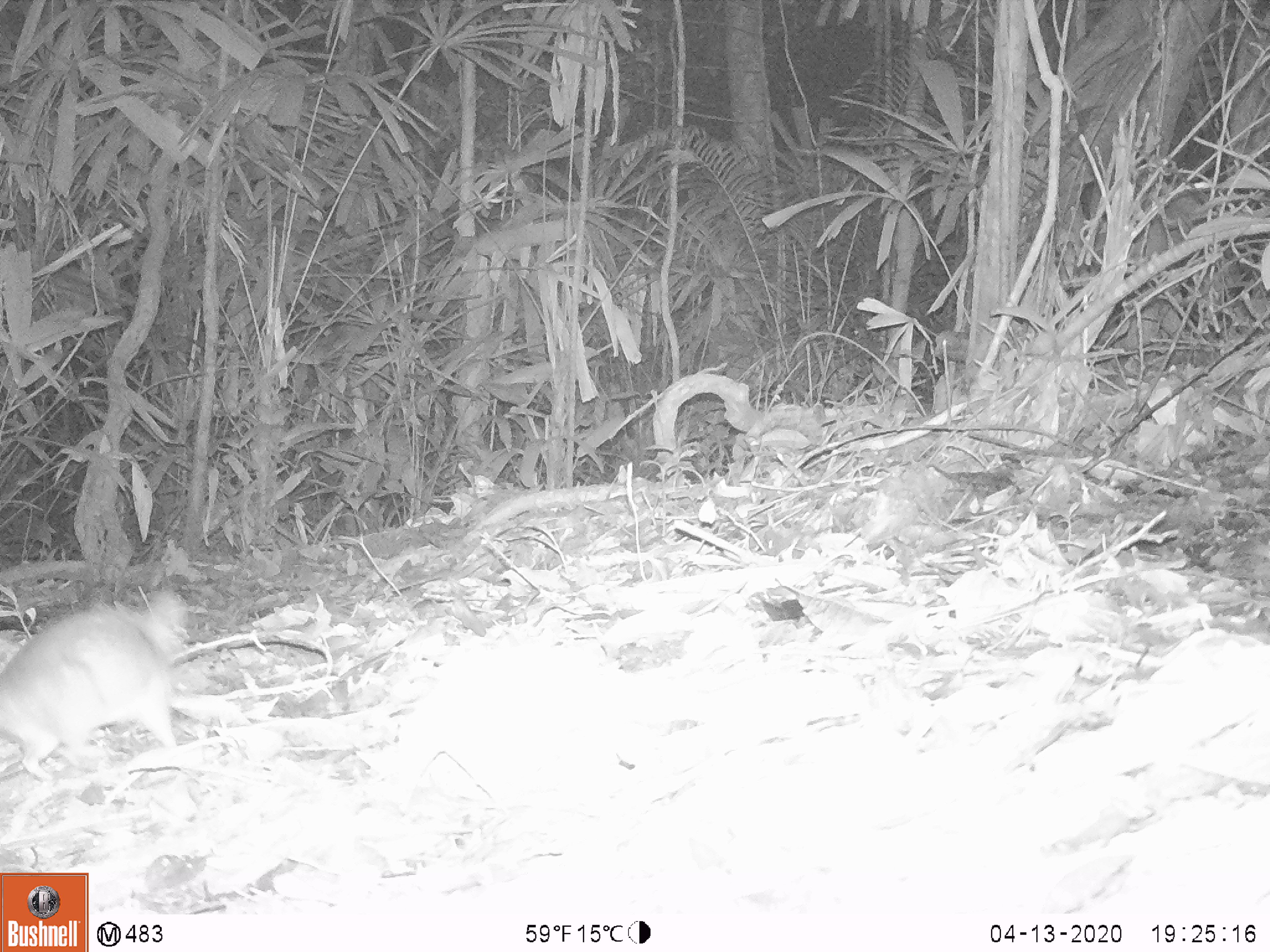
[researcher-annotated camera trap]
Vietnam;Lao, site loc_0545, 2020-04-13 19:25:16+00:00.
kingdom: Animalia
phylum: Chordata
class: Mammalia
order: Rodentia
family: Muridae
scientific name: Muridae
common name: old-world mice and rats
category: unidentified murid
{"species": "unidentified murid (old-world mice and rats) (Muridae)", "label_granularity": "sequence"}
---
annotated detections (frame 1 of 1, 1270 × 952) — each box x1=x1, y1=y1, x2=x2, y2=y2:
unidentified murid: x1=0, y1=589, x2=203, y2=785